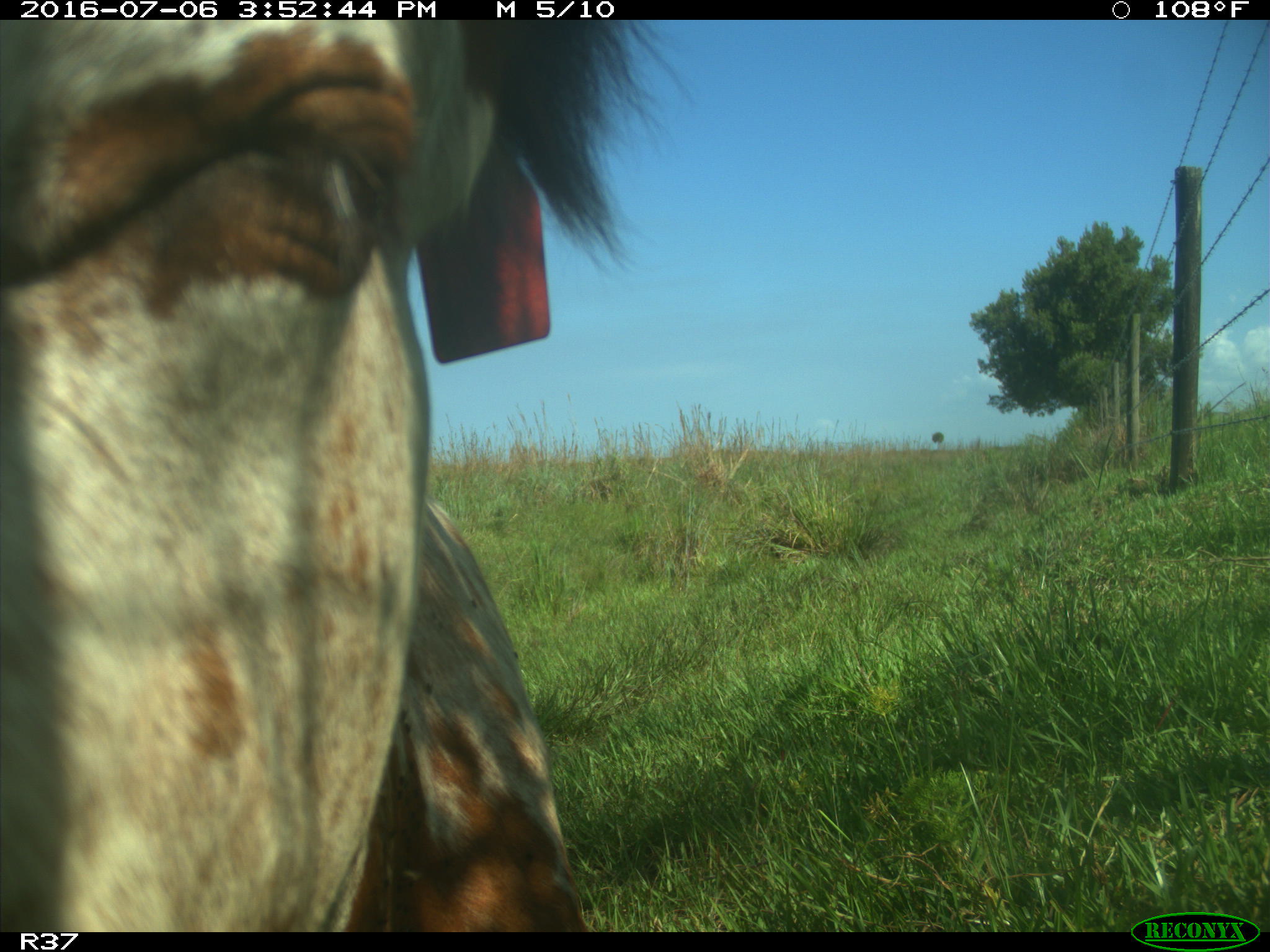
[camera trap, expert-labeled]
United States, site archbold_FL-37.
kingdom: Animalia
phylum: Chordata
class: Mammalia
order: Artiodactyla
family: Bovidae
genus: Bos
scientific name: Bos taurus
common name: domestic cow